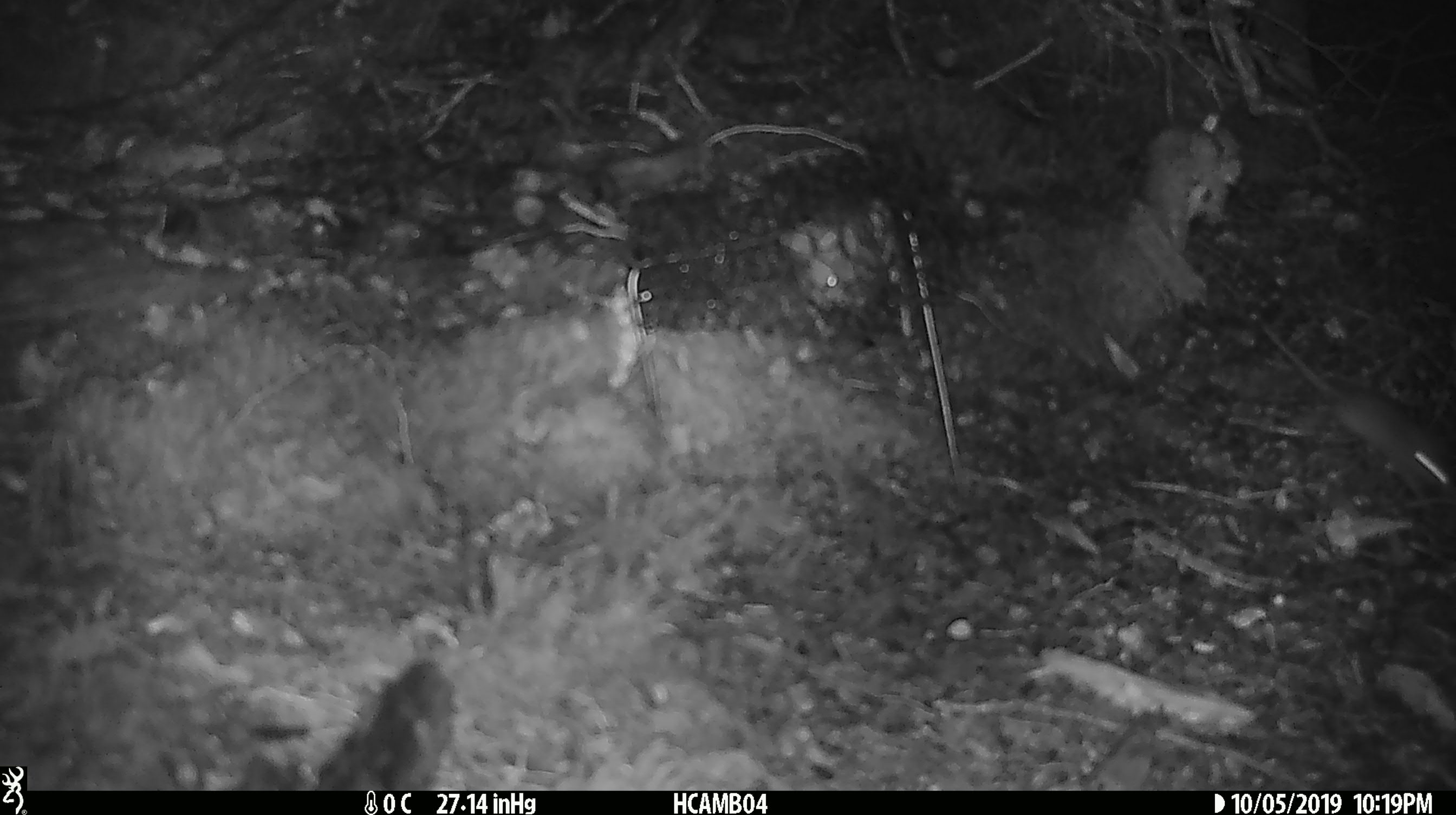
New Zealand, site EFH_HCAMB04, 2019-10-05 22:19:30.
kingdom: Animalia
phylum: Chordata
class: Mammalia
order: Rodentia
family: Muridae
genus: Mus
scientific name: Mus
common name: mouse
Mouse (Mus).